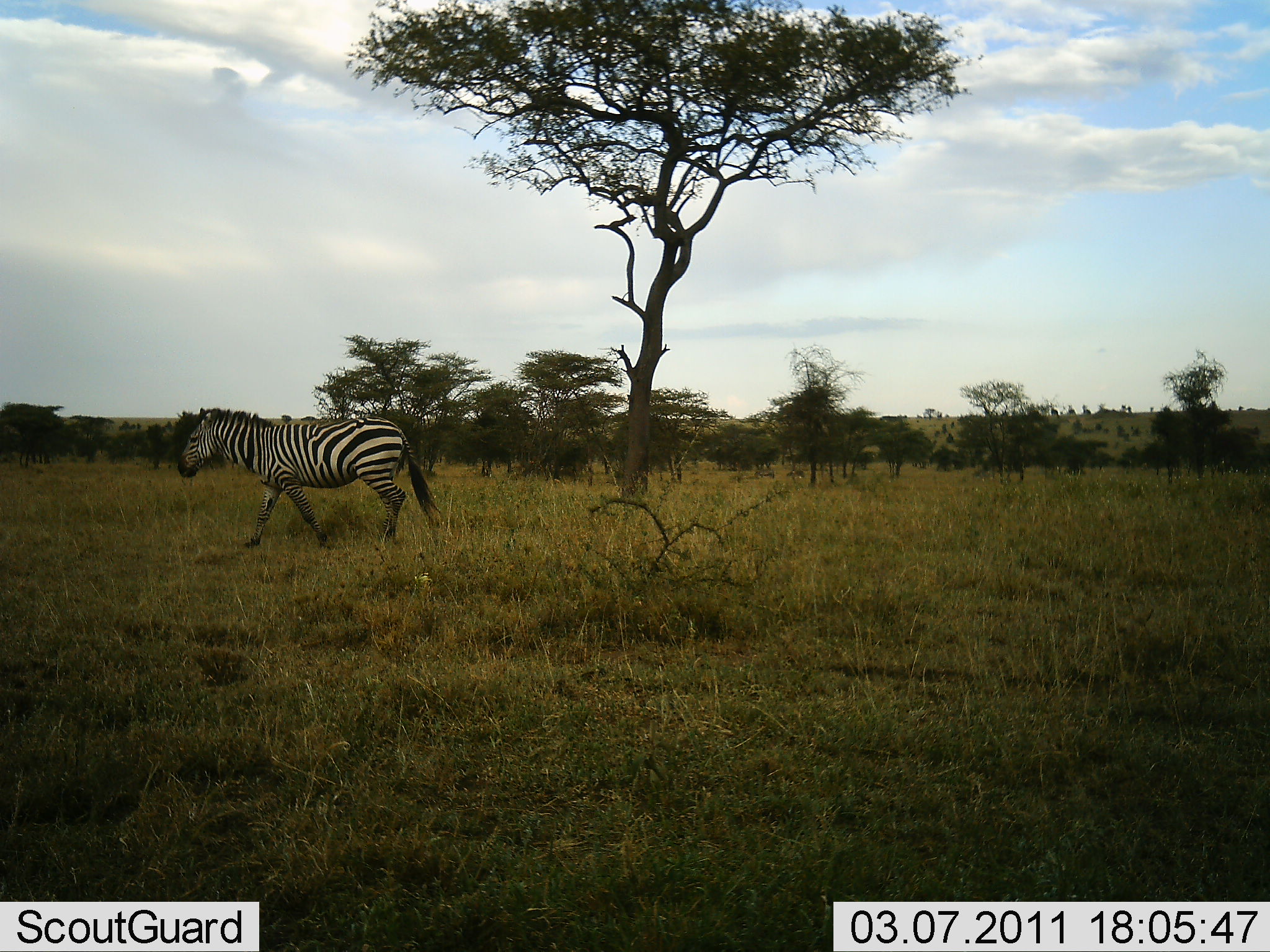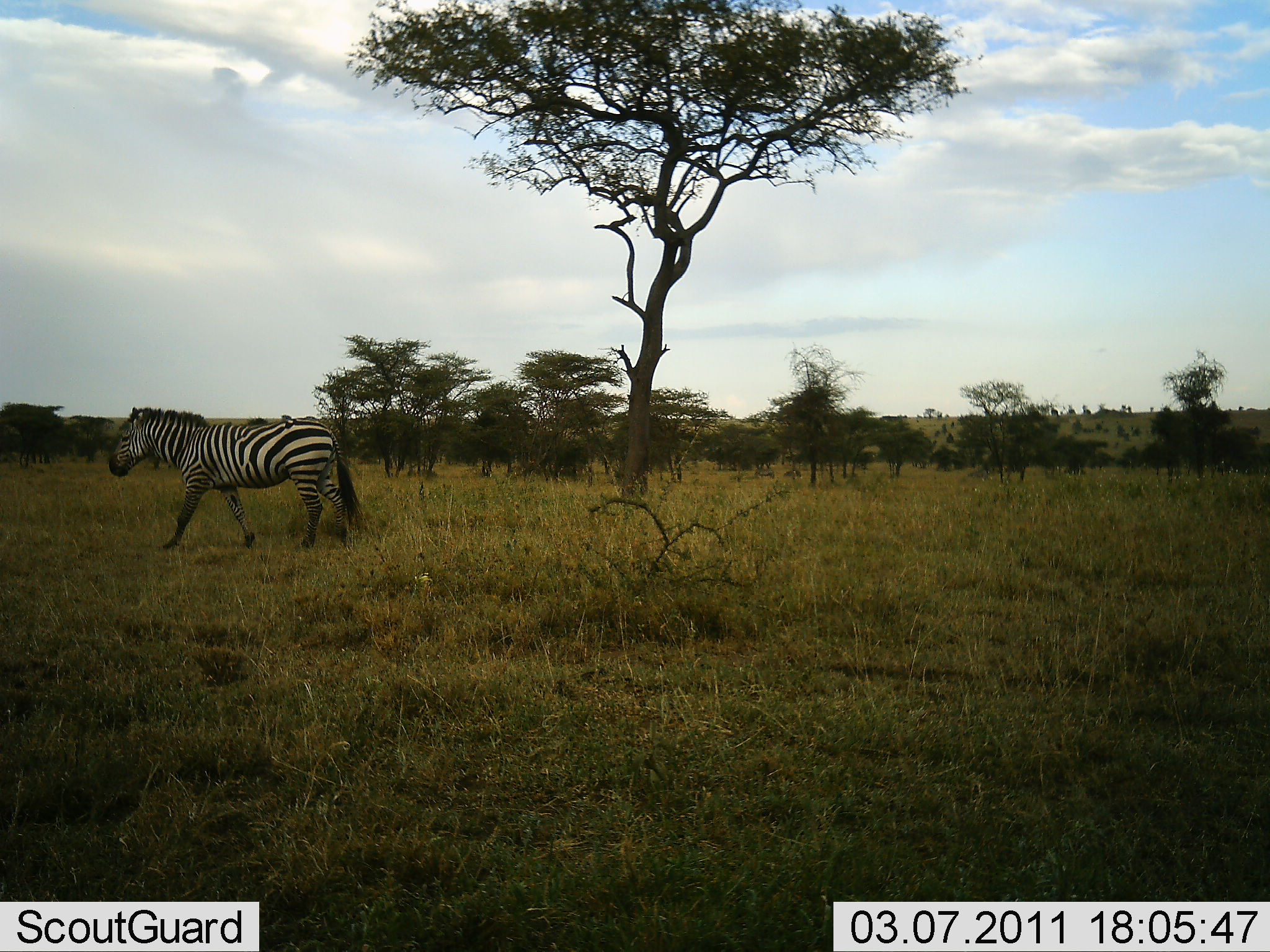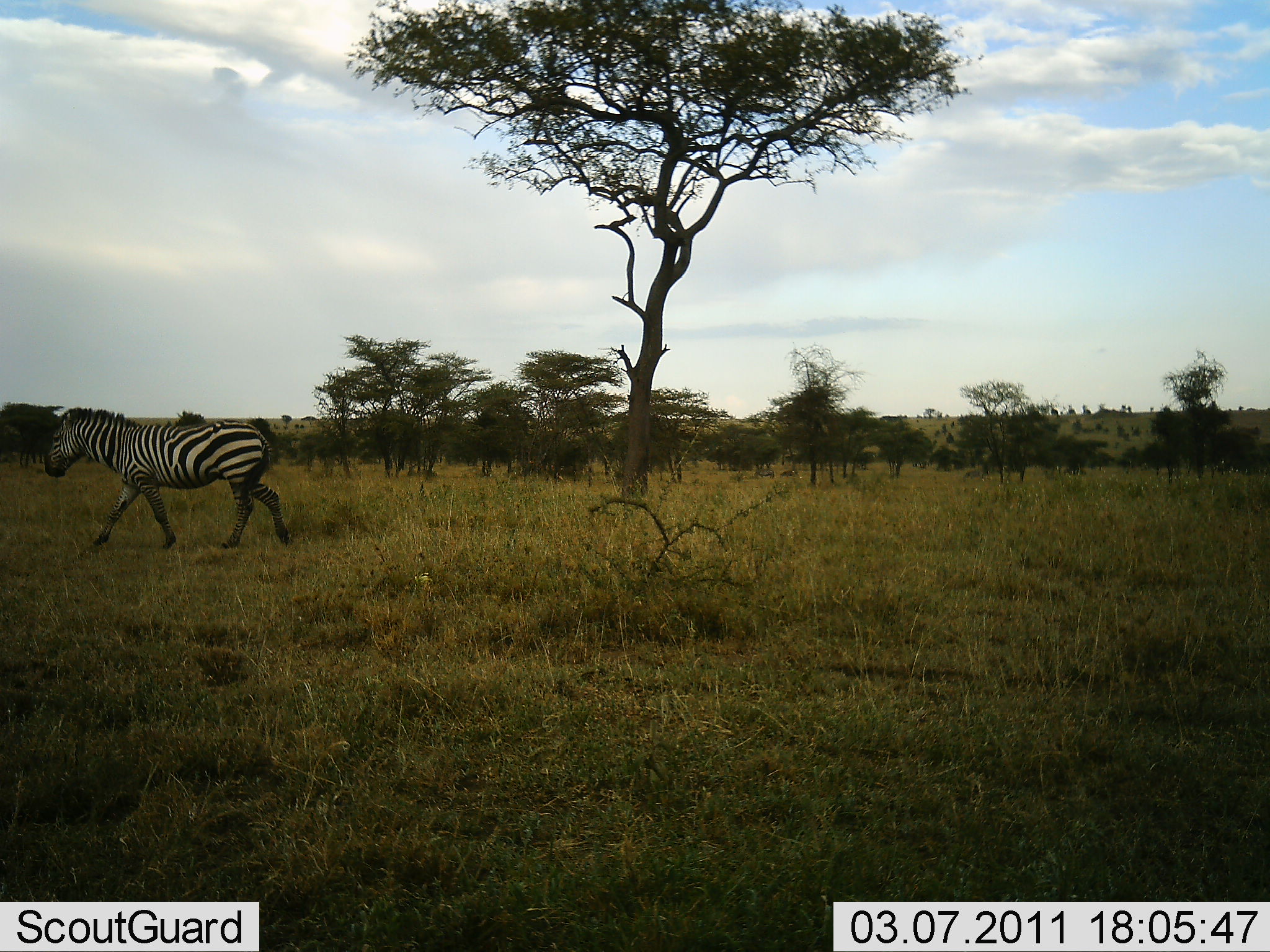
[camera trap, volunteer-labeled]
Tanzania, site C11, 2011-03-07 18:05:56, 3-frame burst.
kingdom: Animalia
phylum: Chordata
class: Mammalia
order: Perissodactyla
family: Equidae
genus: Equus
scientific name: Equus quagga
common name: plains zebra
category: zebra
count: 1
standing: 0%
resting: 0%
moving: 100%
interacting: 0%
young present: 0%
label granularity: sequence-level